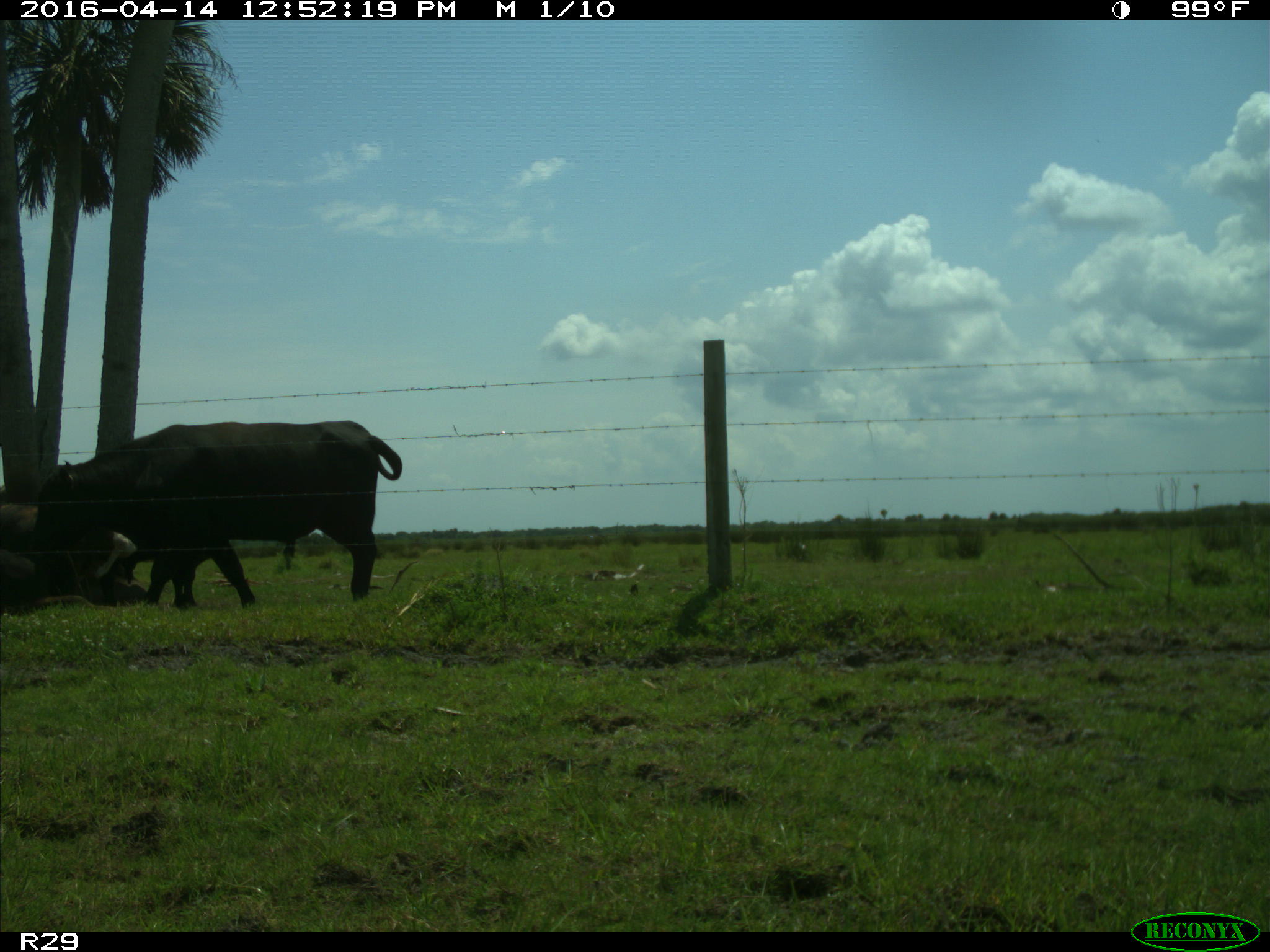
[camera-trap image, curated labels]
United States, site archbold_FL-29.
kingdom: Animalia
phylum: Chordata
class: Mammalia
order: Artiodactyla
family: Bovidae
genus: Bos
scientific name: Bos taurus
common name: domestic cow